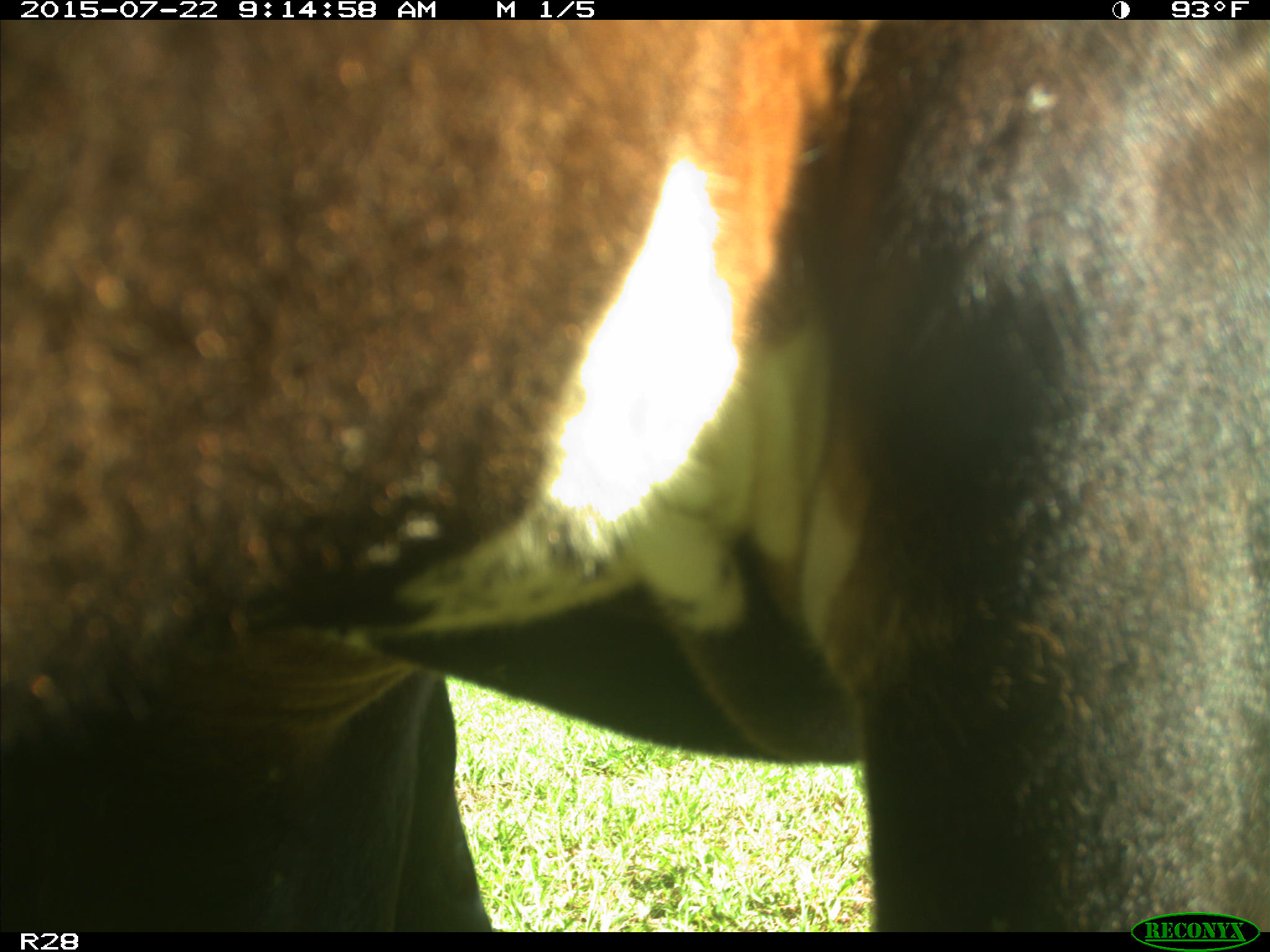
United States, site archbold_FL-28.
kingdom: Animalia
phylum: Chordata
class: Mammalia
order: Artiodactyla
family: Bovidae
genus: Bos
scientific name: Bos taurus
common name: domestic cow